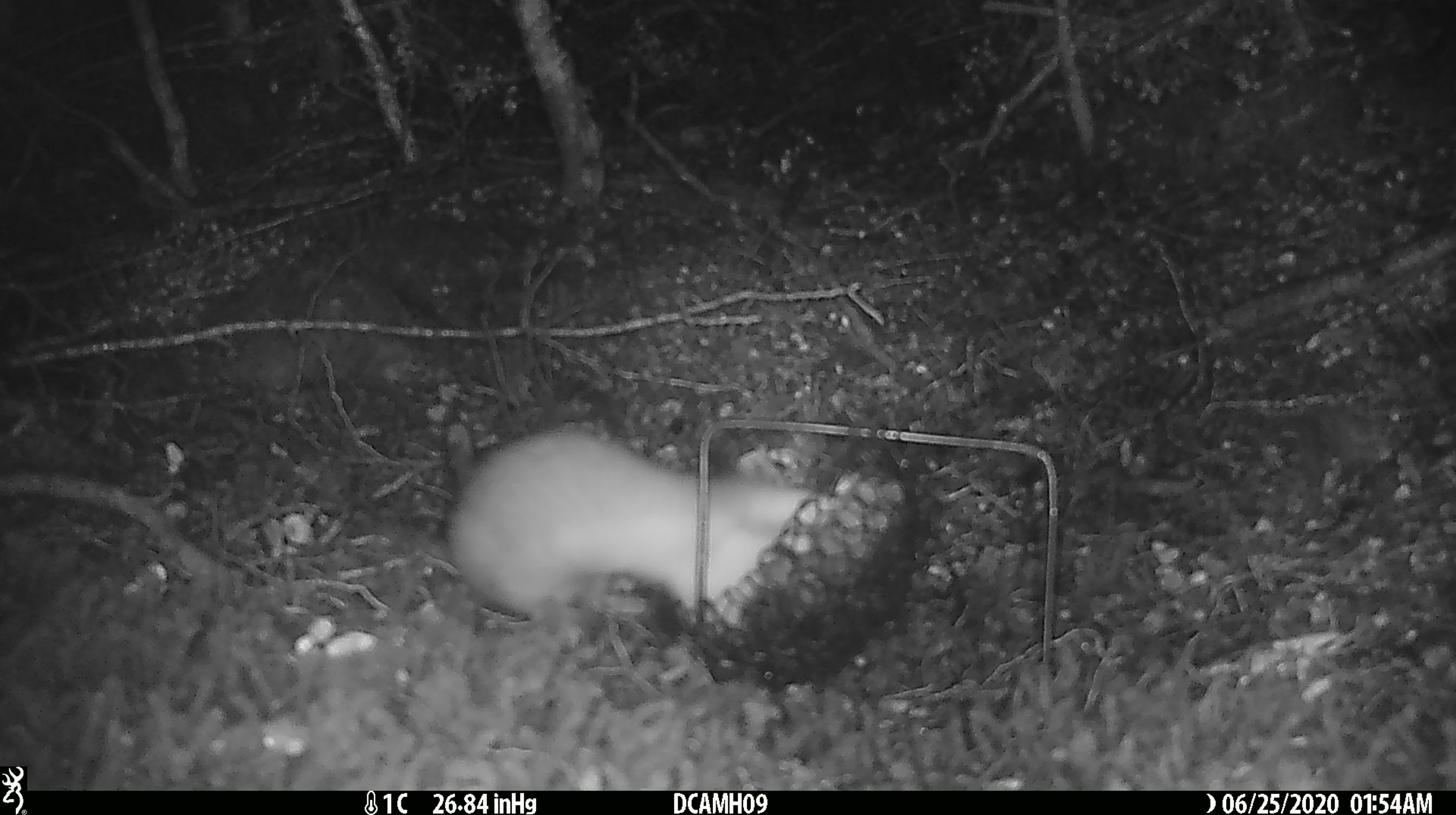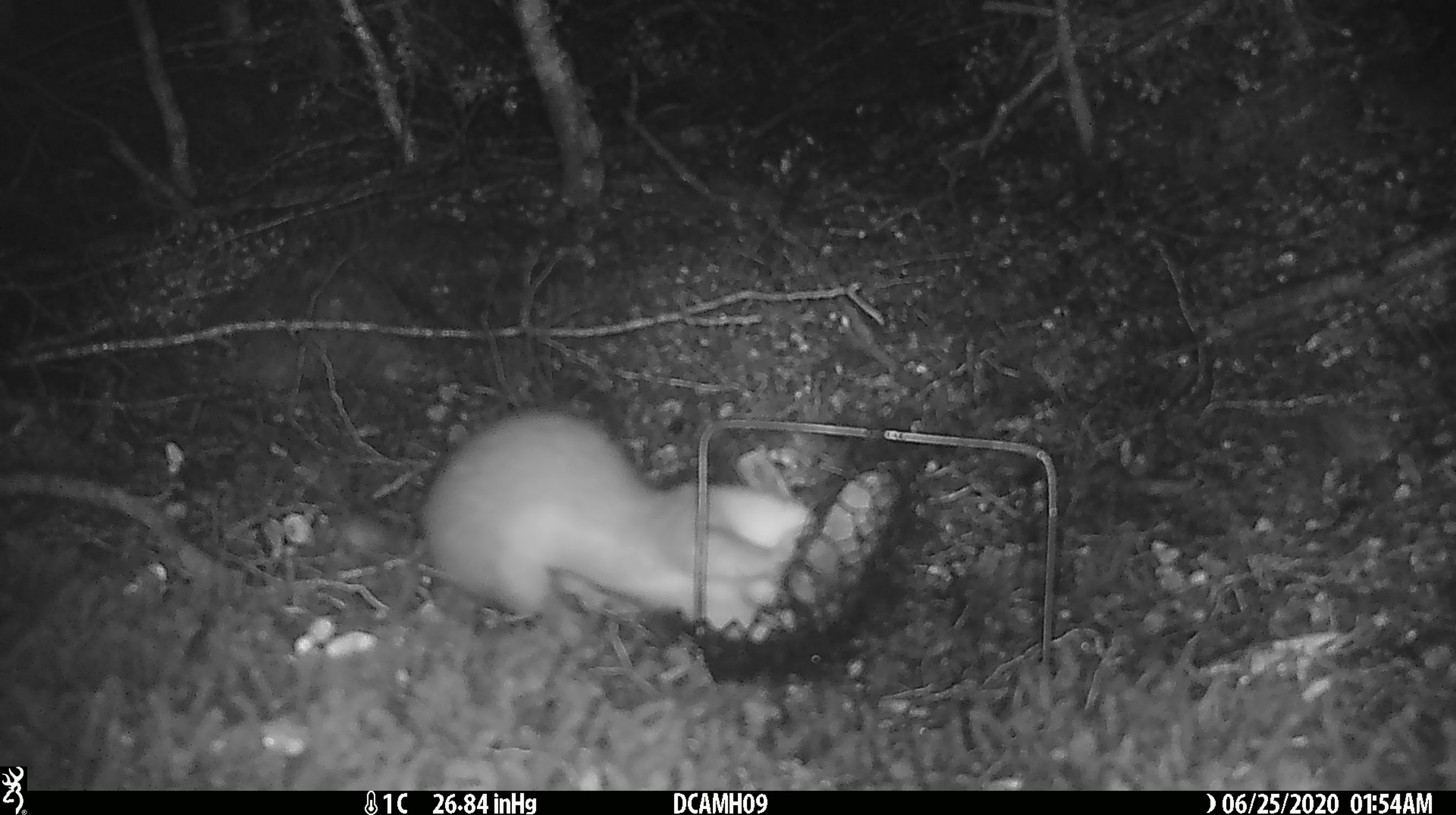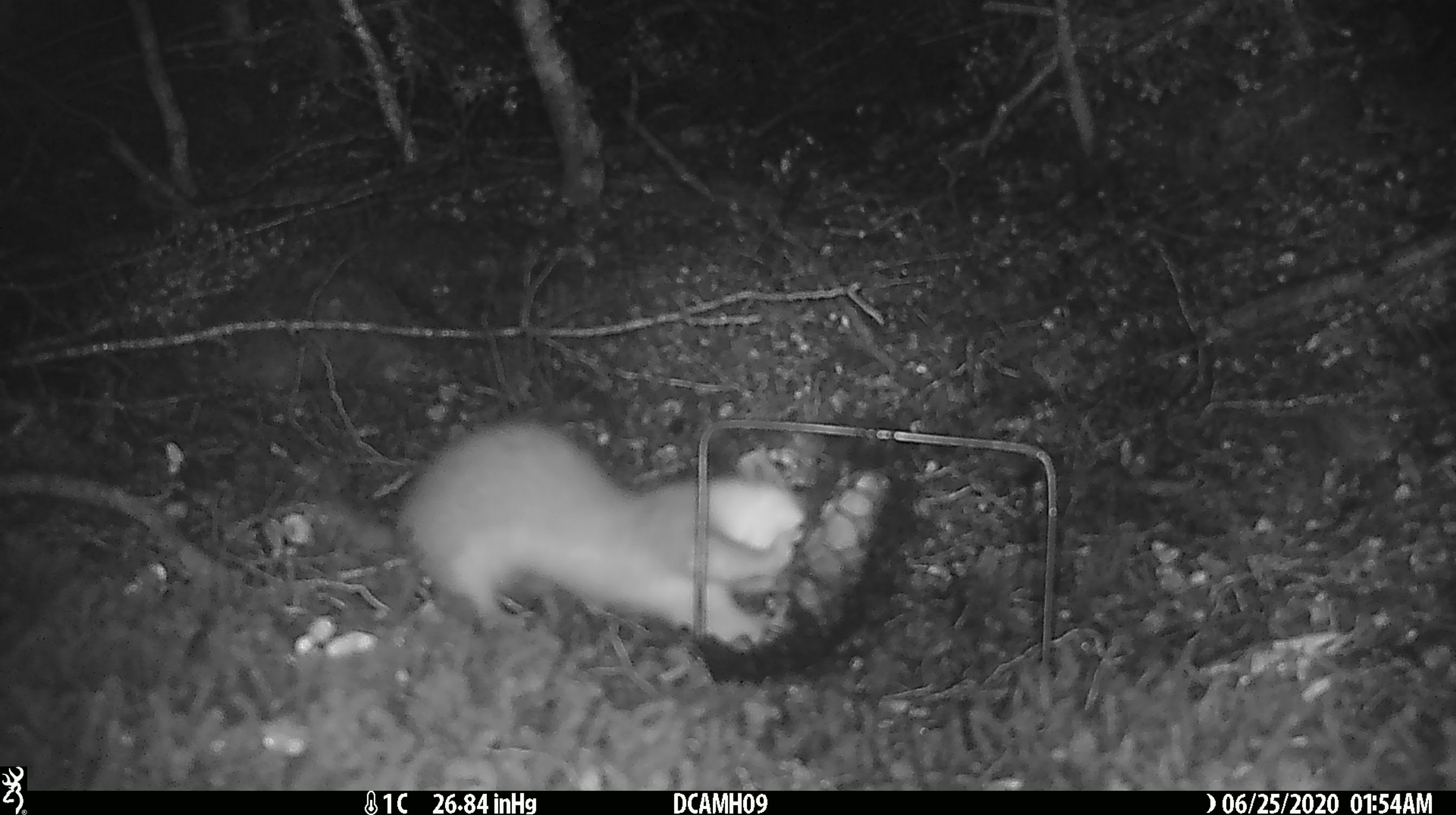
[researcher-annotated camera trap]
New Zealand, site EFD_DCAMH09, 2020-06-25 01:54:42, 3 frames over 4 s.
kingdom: Animalia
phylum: Chordata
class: Mammalia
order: Carnivora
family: Mustelidae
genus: Mustela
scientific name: Mustela erminea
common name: stoat